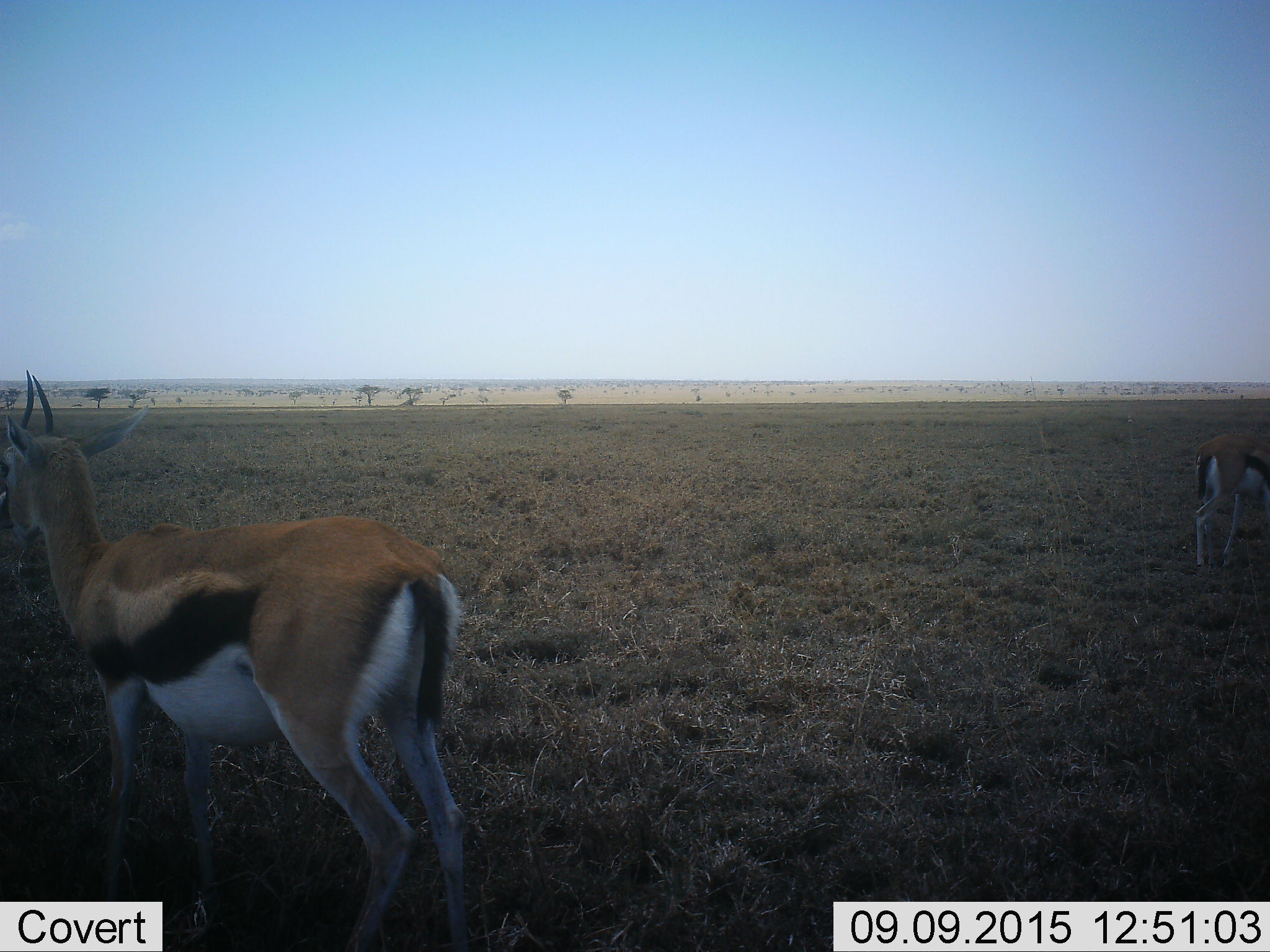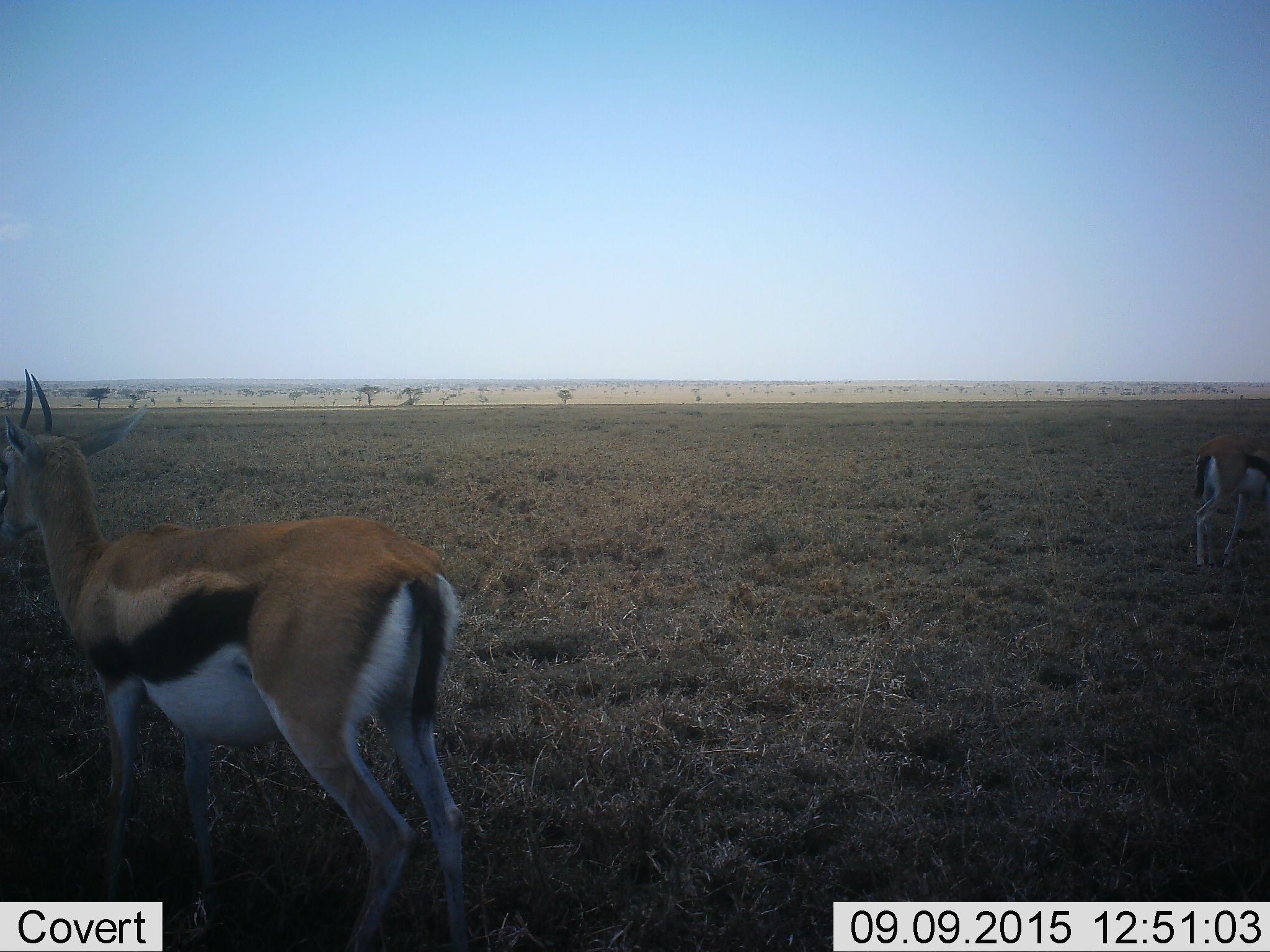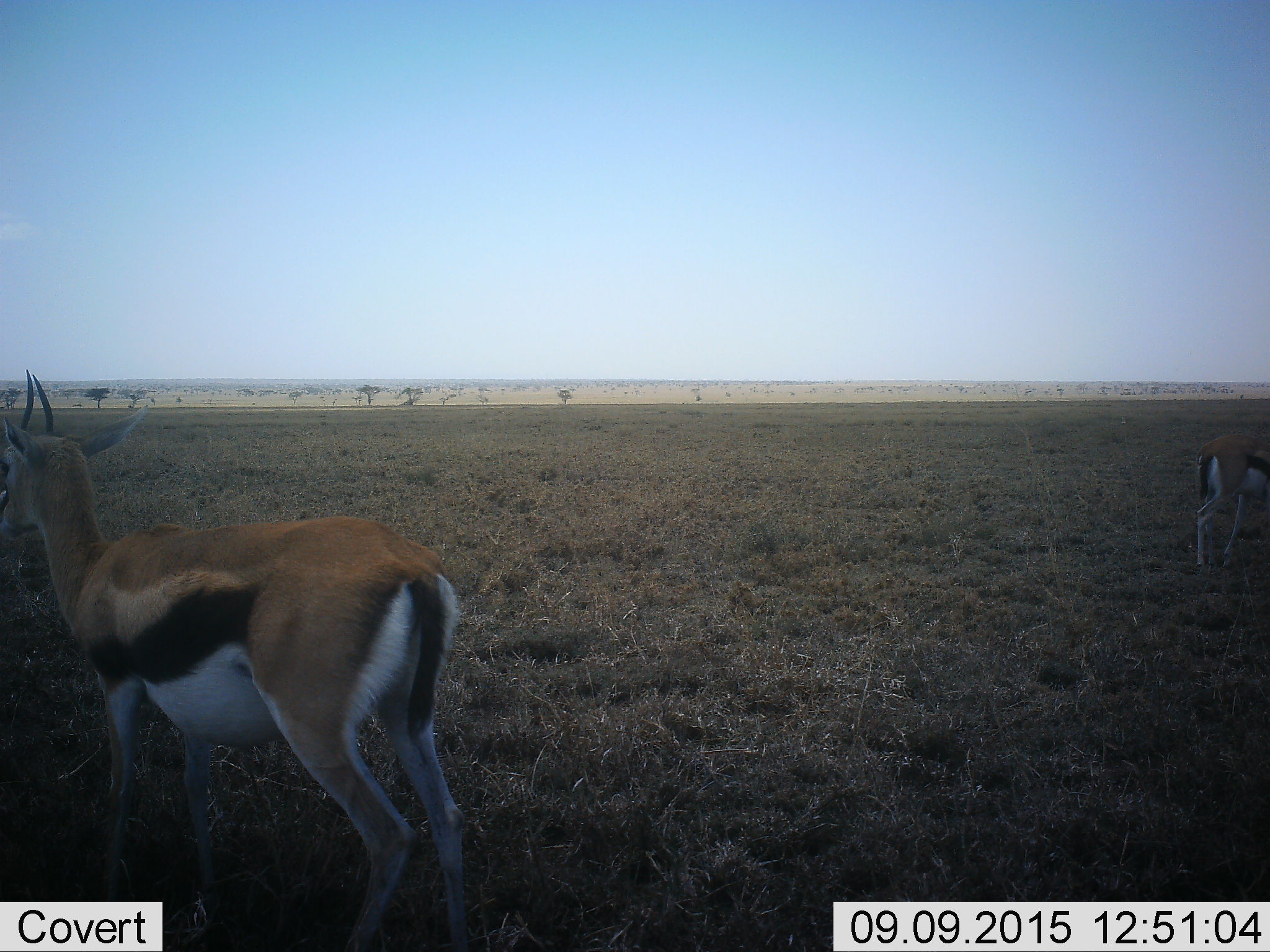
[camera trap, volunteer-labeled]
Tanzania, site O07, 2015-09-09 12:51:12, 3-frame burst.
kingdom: Animalia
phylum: Chordata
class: Mammalia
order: Artiodactyla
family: Bovidae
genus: Eudorcas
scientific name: Eudorcas thomsonii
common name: thomson's gazelle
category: gazellethomsons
Gazellethomsons (thomson's gazelle) (Eudorcas thomsonii), count 2. Behavior (volunteer vote fractions): standing 100%, resting 0%, moving 0%, interacting 0%. Young present (vote fraction): 0%. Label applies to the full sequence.